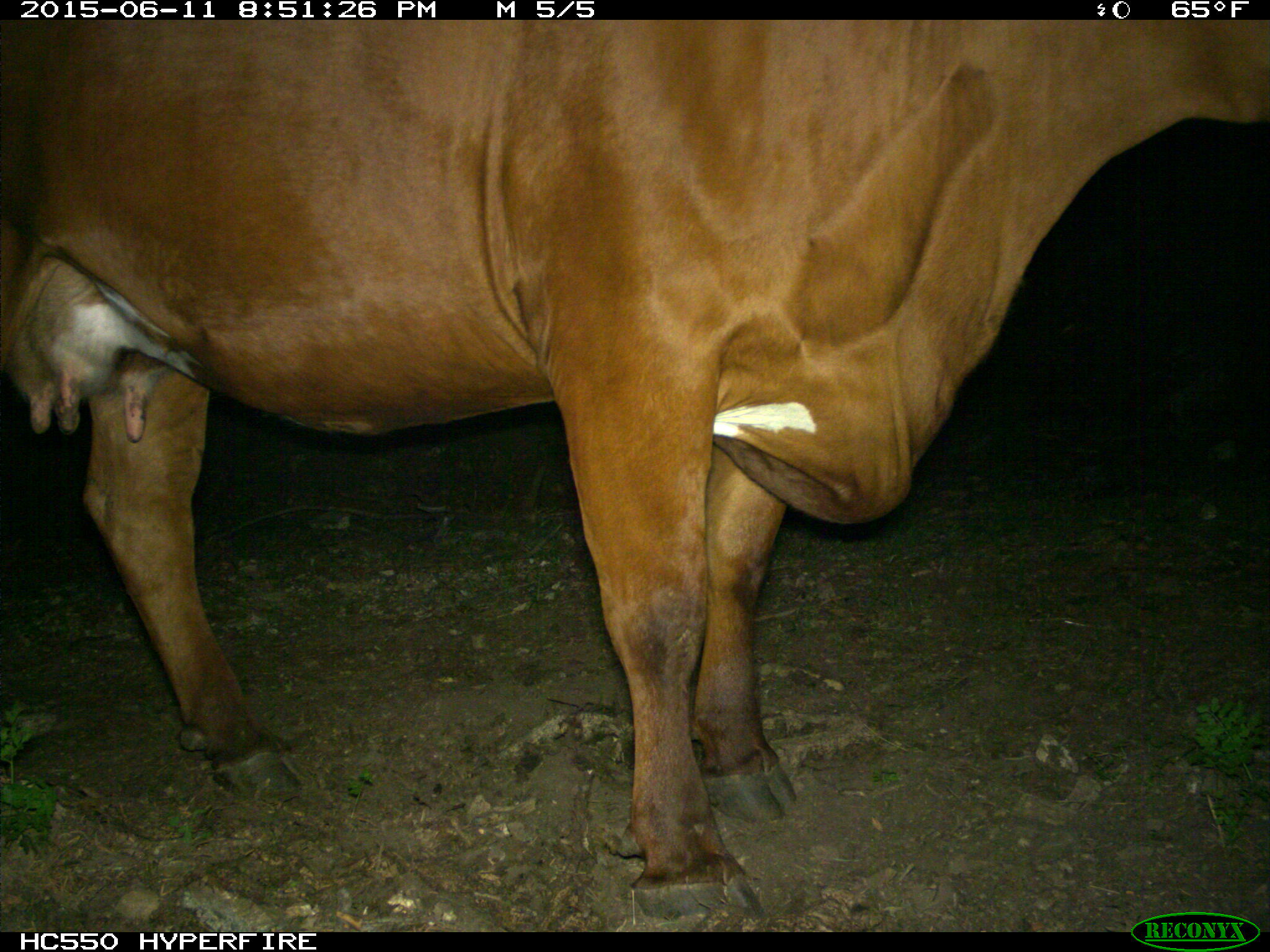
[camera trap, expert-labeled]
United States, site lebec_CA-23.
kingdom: Animalia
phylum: Chordata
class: Mammalia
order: Artiodactyla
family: Bovidae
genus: Bos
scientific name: Bos taurus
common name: domestic cow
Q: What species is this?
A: Bos taurus (domestic cow).